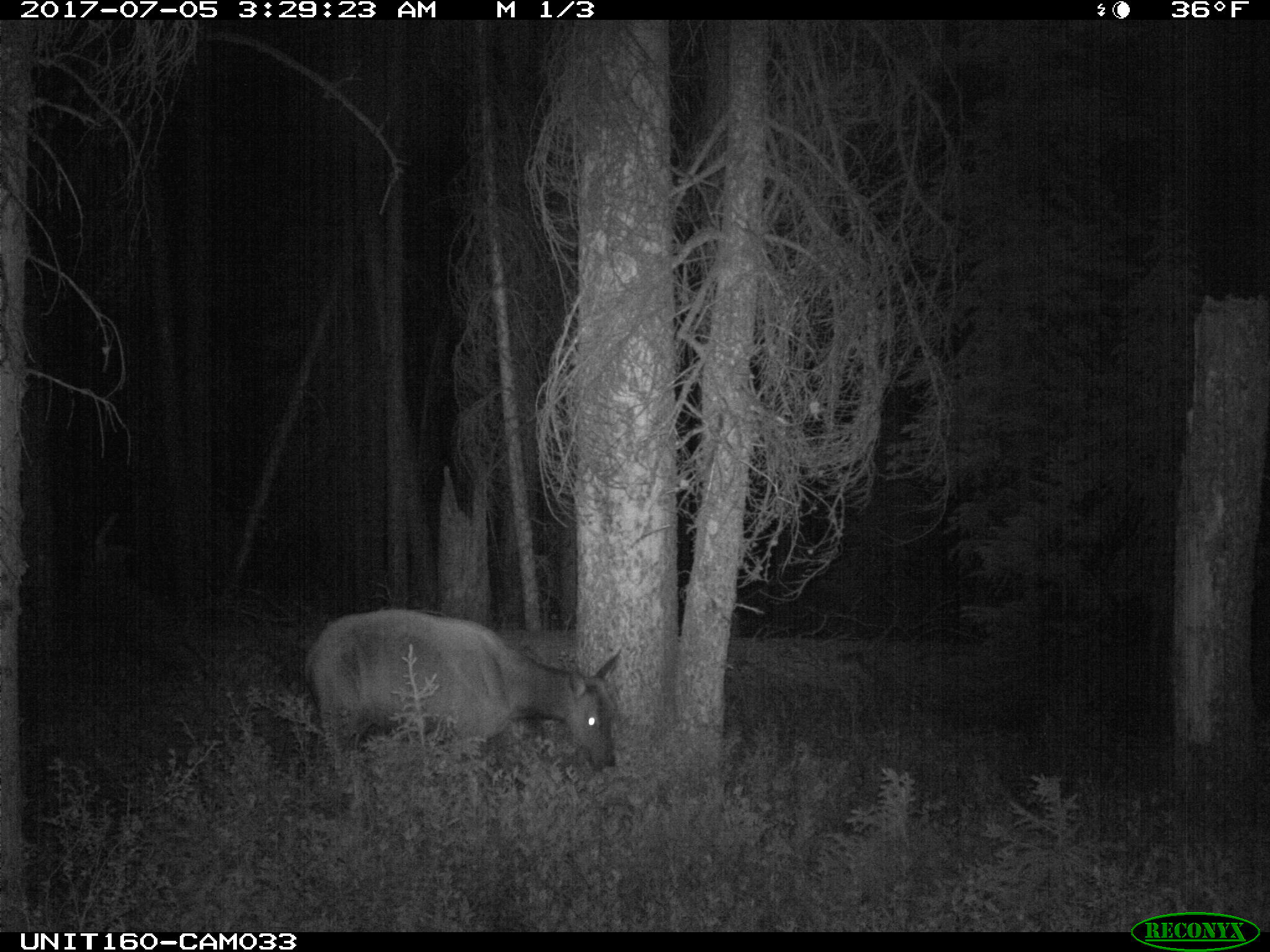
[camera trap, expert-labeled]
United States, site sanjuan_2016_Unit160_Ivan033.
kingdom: Animalia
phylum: Chordata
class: Mammalia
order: Artiodactyla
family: Cervidae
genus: Cervus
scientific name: Cervus elaphus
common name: red deer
Cervus elaphus (red deer).